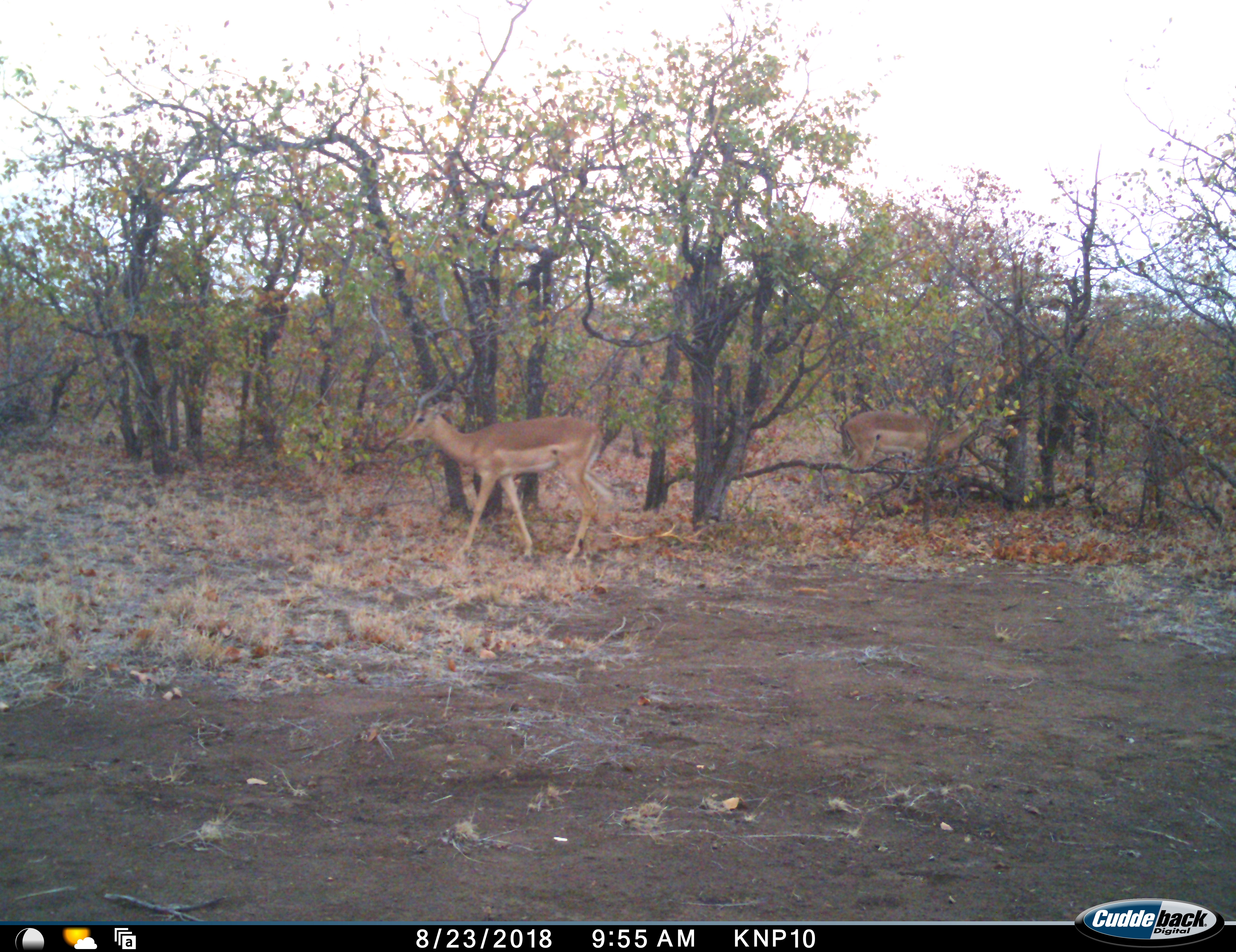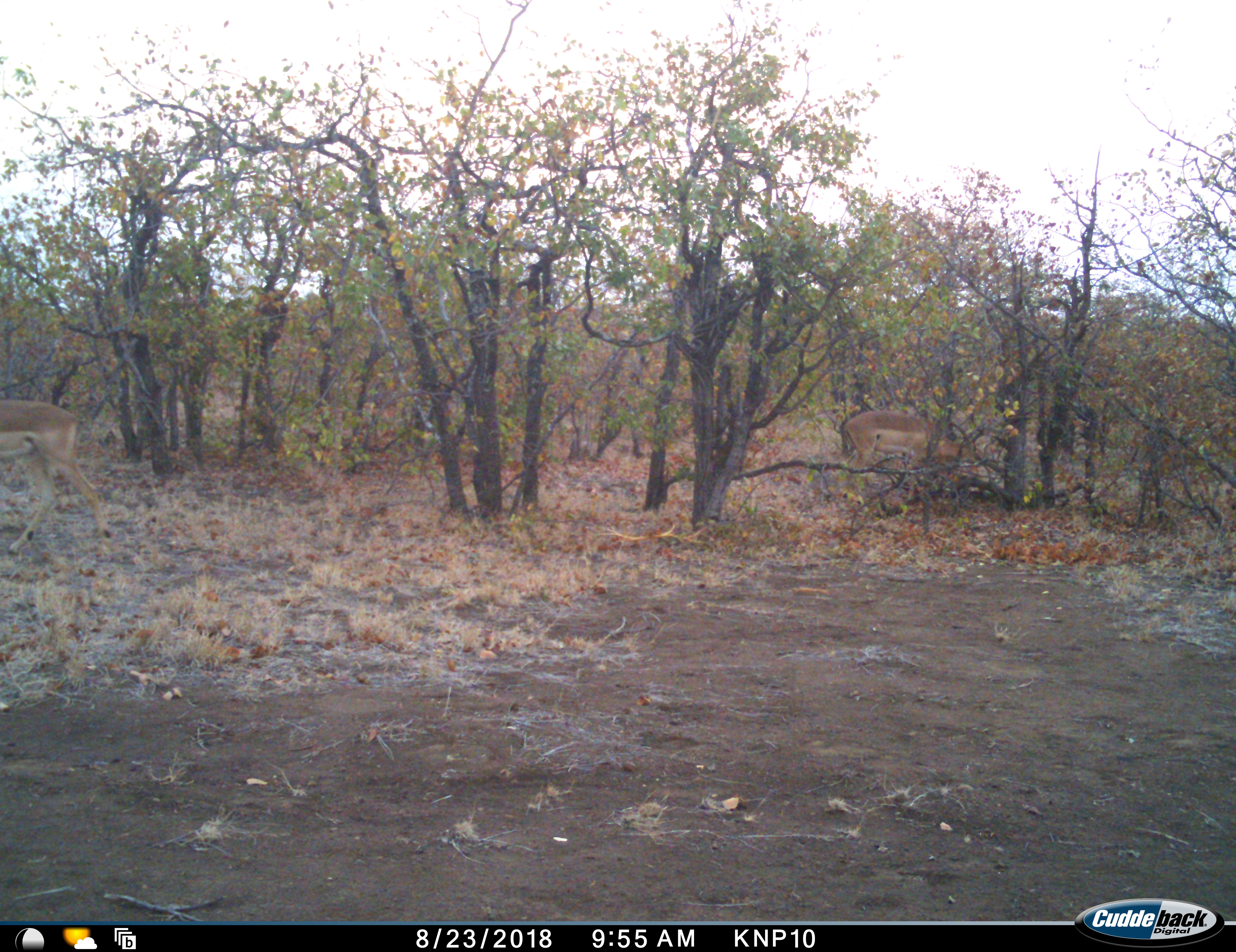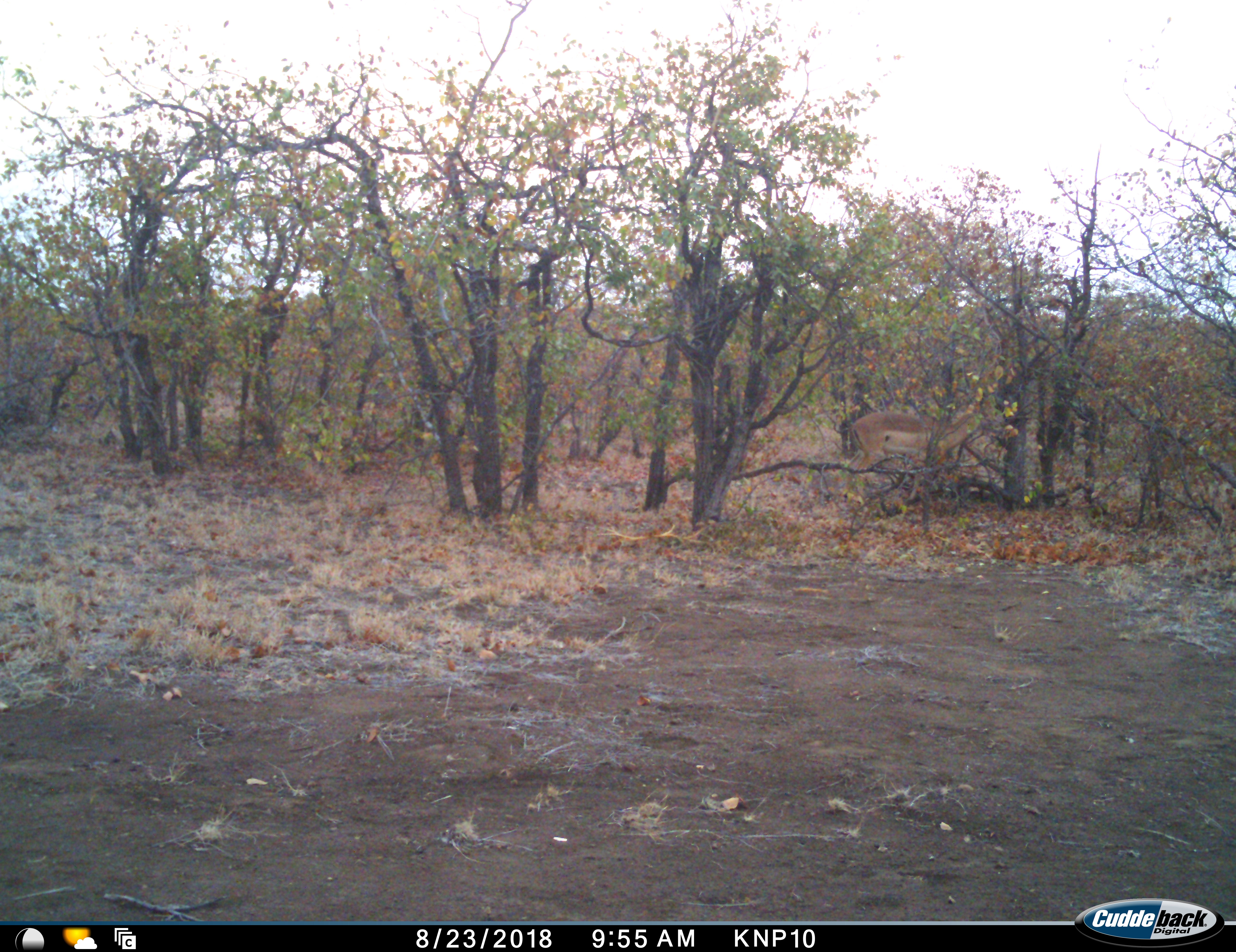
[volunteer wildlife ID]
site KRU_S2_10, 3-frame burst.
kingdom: Animalia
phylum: Chordata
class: Mammalia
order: Artiodactyla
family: Bovidae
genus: Aepyceros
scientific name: Aepyceros melampus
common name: impala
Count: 3.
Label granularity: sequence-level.